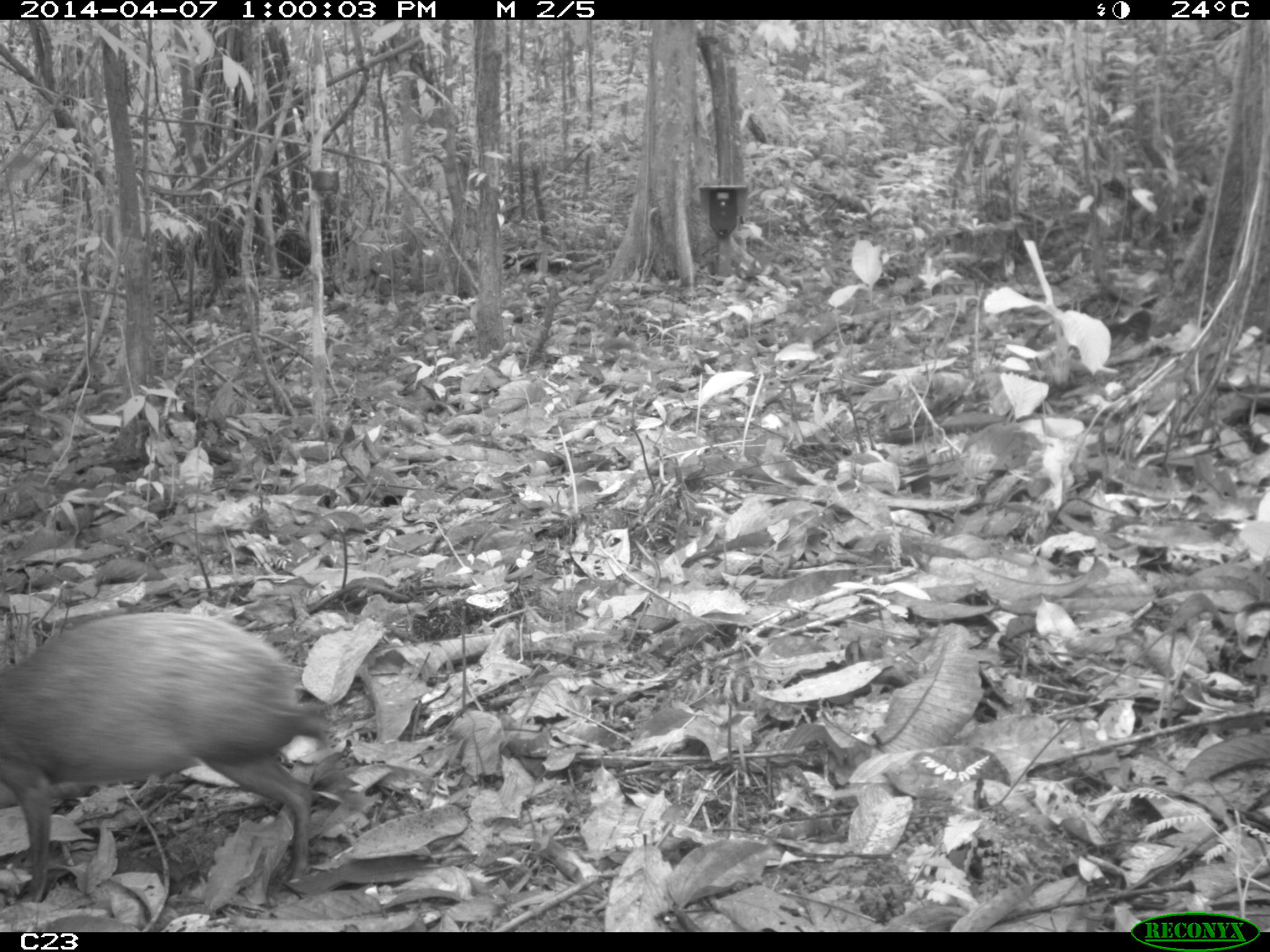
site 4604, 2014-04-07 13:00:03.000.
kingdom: Animalia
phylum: Chordata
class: Mammalia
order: Rodentia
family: Dasyproctidae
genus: Dasyprocta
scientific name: Dasyprocta leporina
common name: red-rumped agouti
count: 1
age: adult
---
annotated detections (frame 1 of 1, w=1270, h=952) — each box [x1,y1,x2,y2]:
dasyprocta leporina: [0,613,329,904]